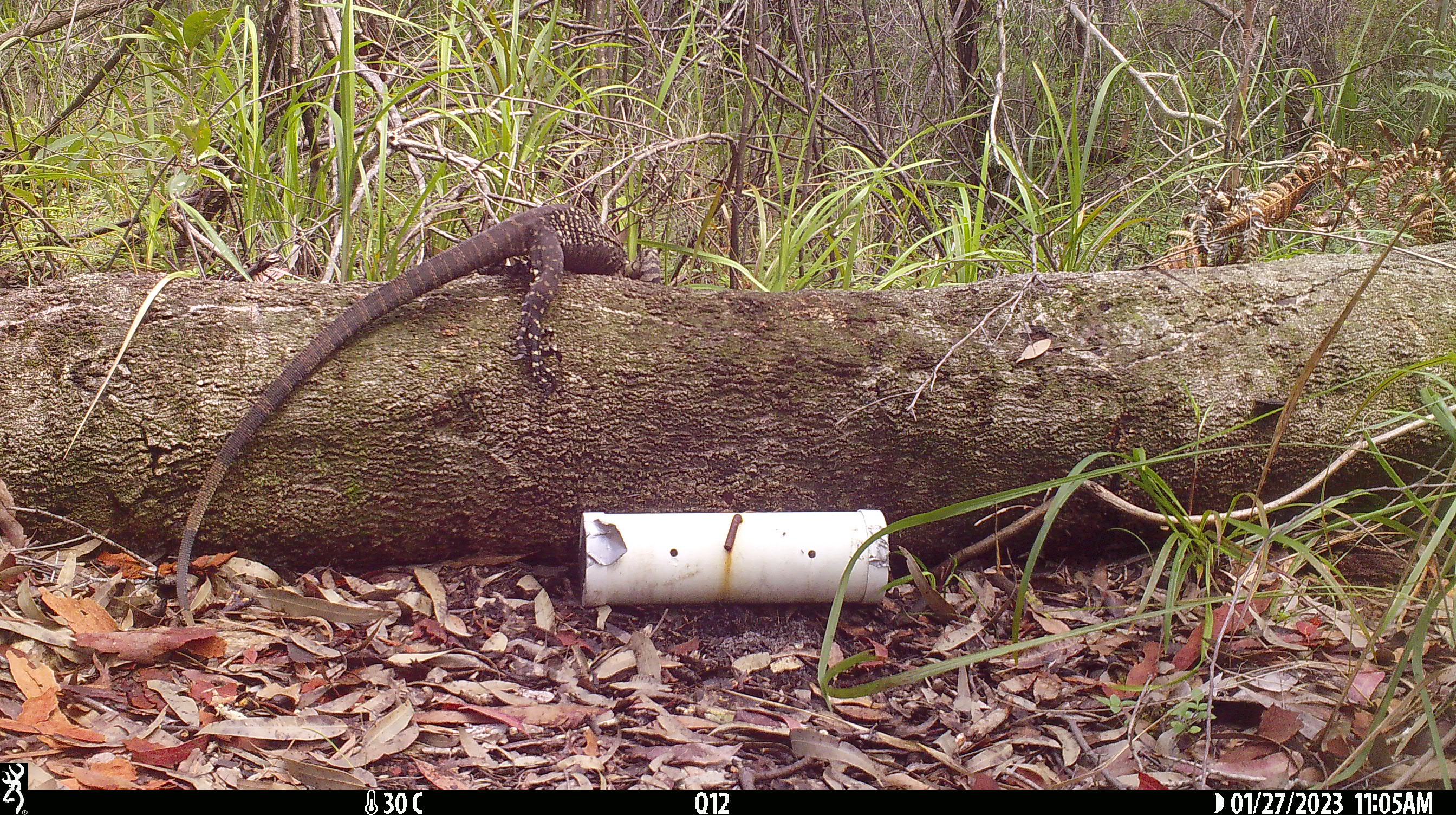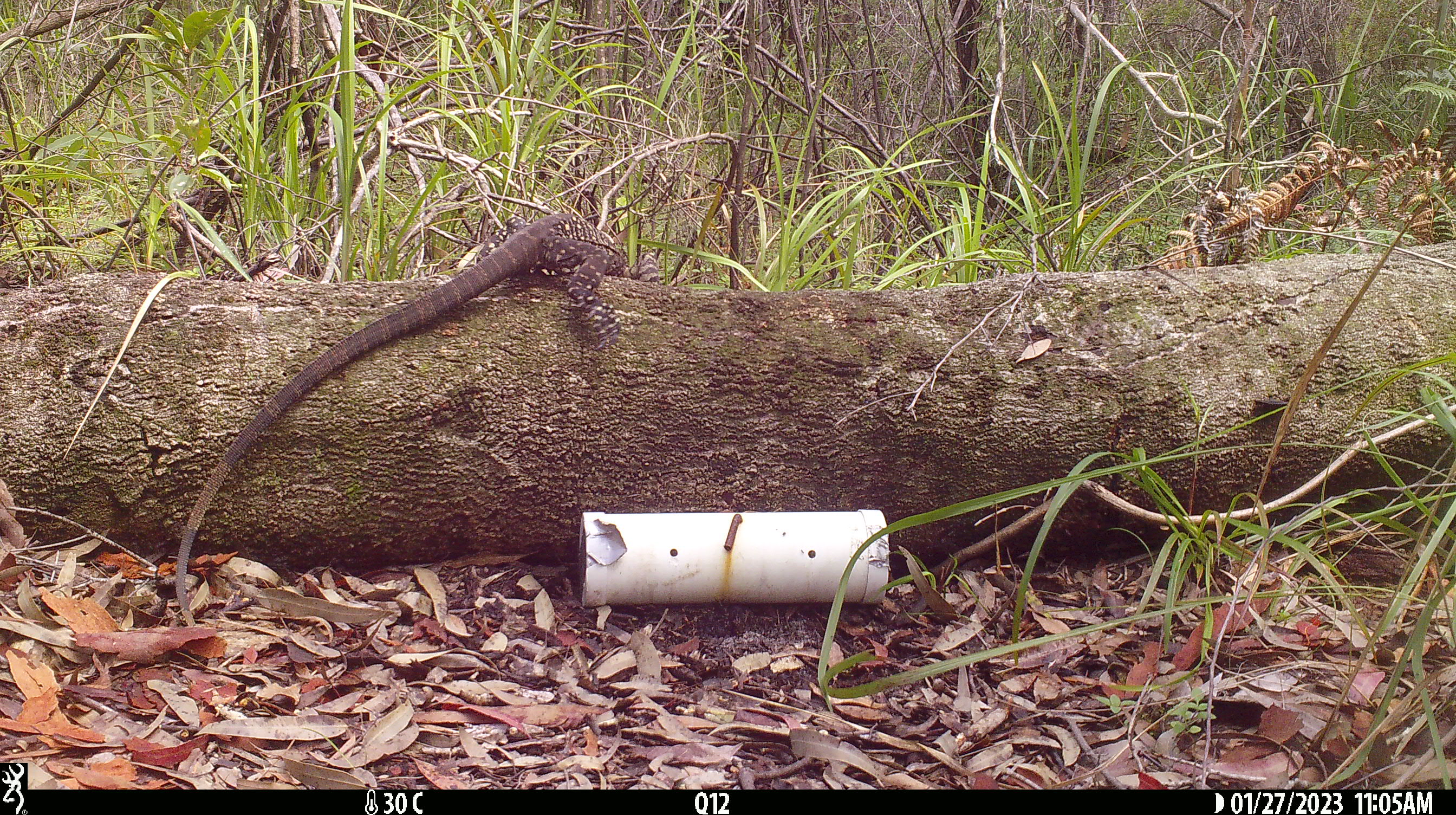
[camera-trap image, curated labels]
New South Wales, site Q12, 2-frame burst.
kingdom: Animalia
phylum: Chordata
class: Reptilia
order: Squamata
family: Varanidae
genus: Varanus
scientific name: Varanus varius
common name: lace monitor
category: goanna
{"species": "goanna (lace monitor) (Varanus varius)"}